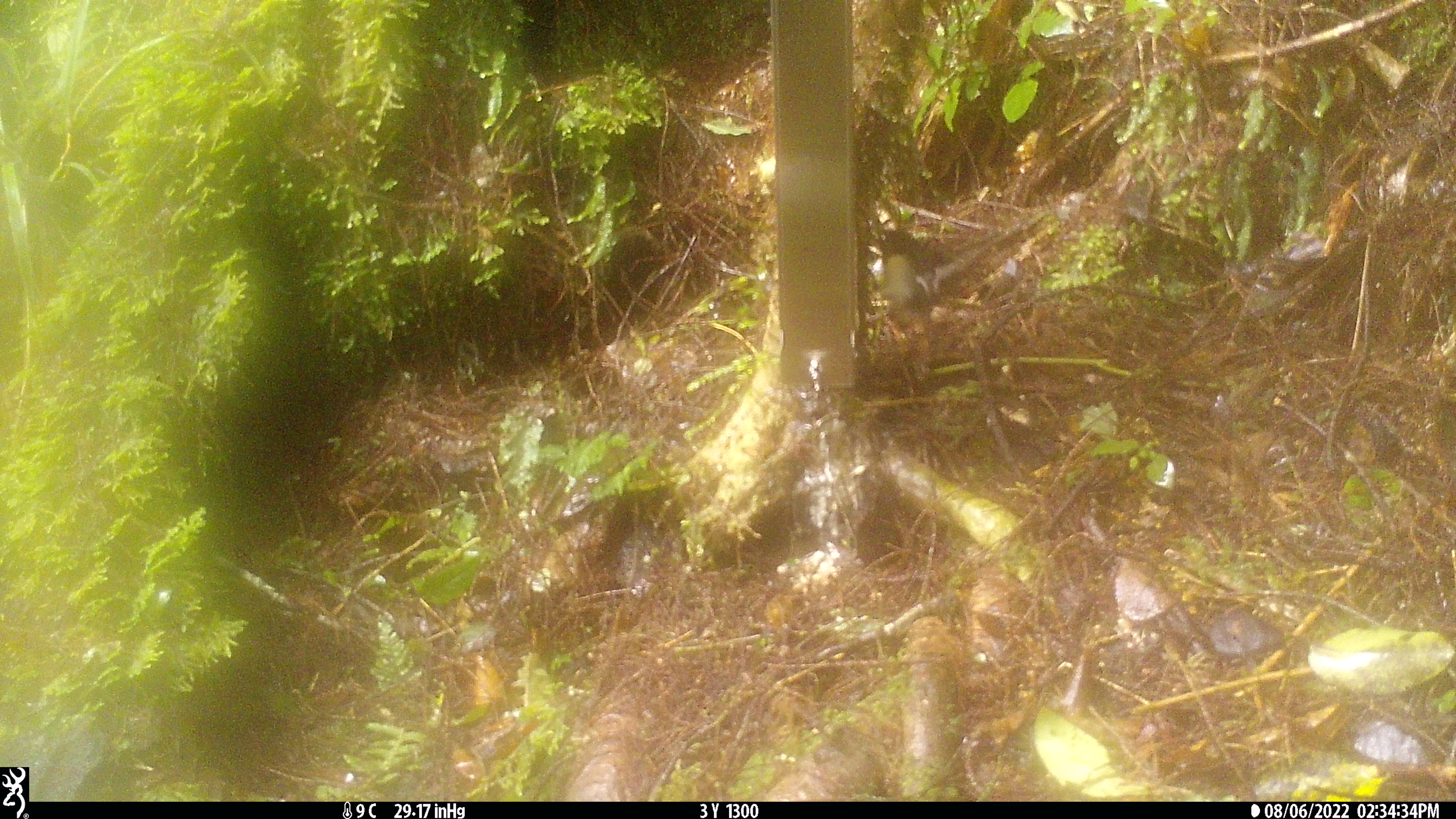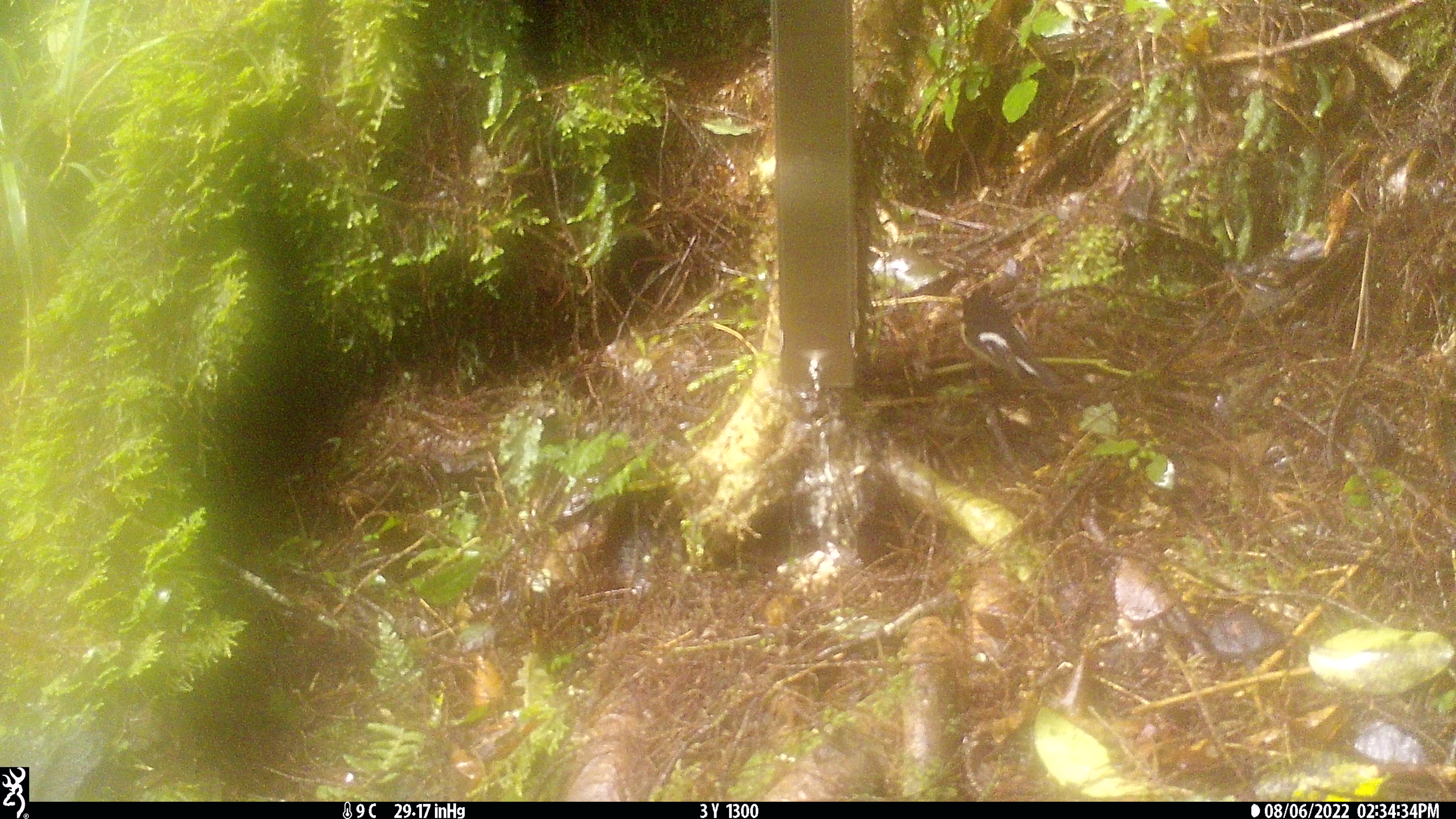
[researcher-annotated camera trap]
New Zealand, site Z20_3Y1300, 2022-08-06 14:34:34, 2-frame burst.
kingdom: Animalia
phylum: Chordata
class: Aves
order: Passeriformes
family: Petroicidae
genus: Petroica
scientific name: Petroica macrocephala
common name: tomtit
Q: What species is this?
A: Tomtit (Petroica macrocephala).